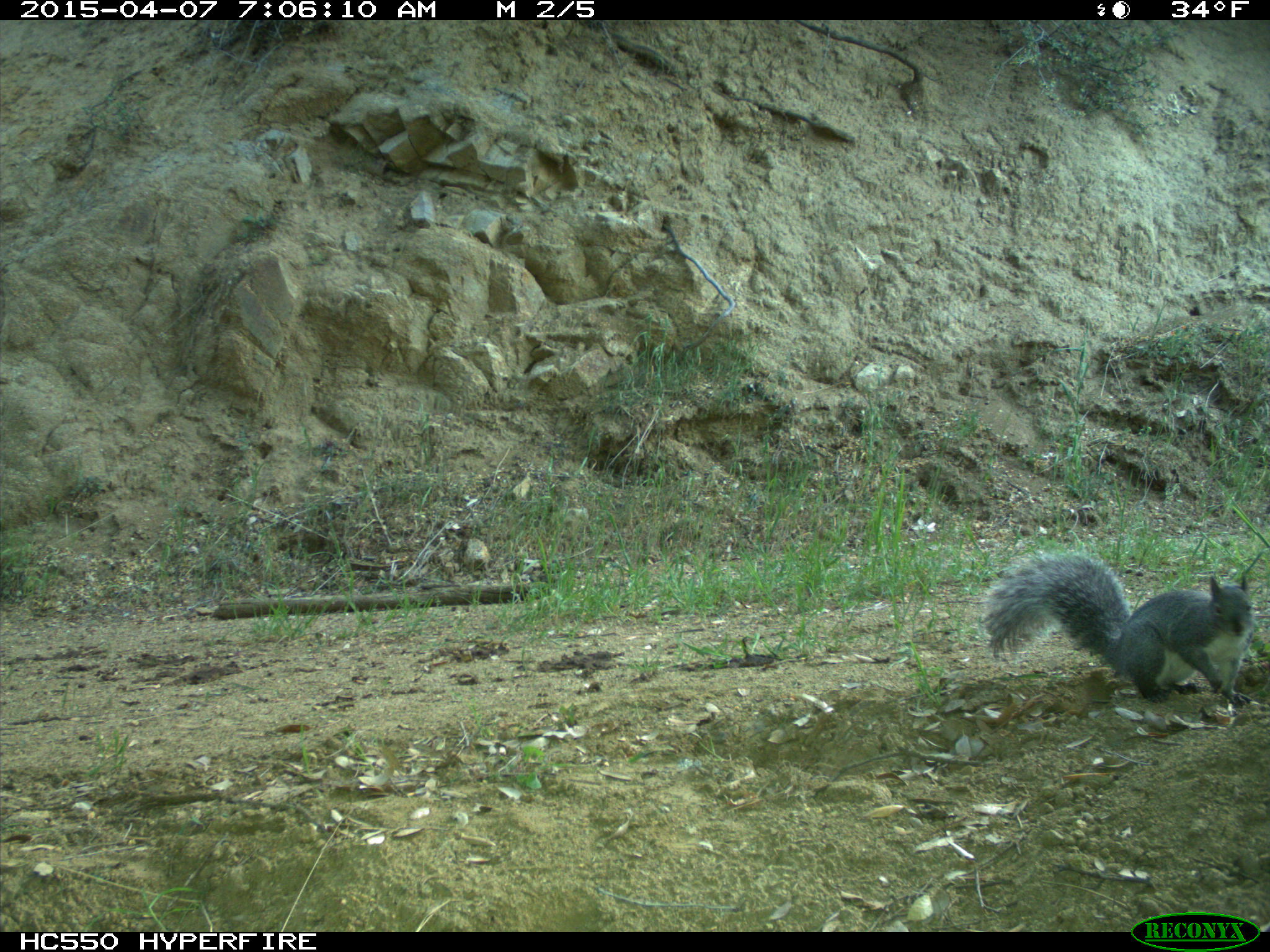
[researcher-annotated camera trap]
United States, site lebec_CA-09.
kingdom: Animalia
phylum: Chordata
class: Mammalia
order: Rodentia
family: Sciuridae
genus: Sciurus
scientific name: Sciurus carolinensis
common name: eastern gray squirrel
Sciurus carolinensis (eastern gray squirrel).